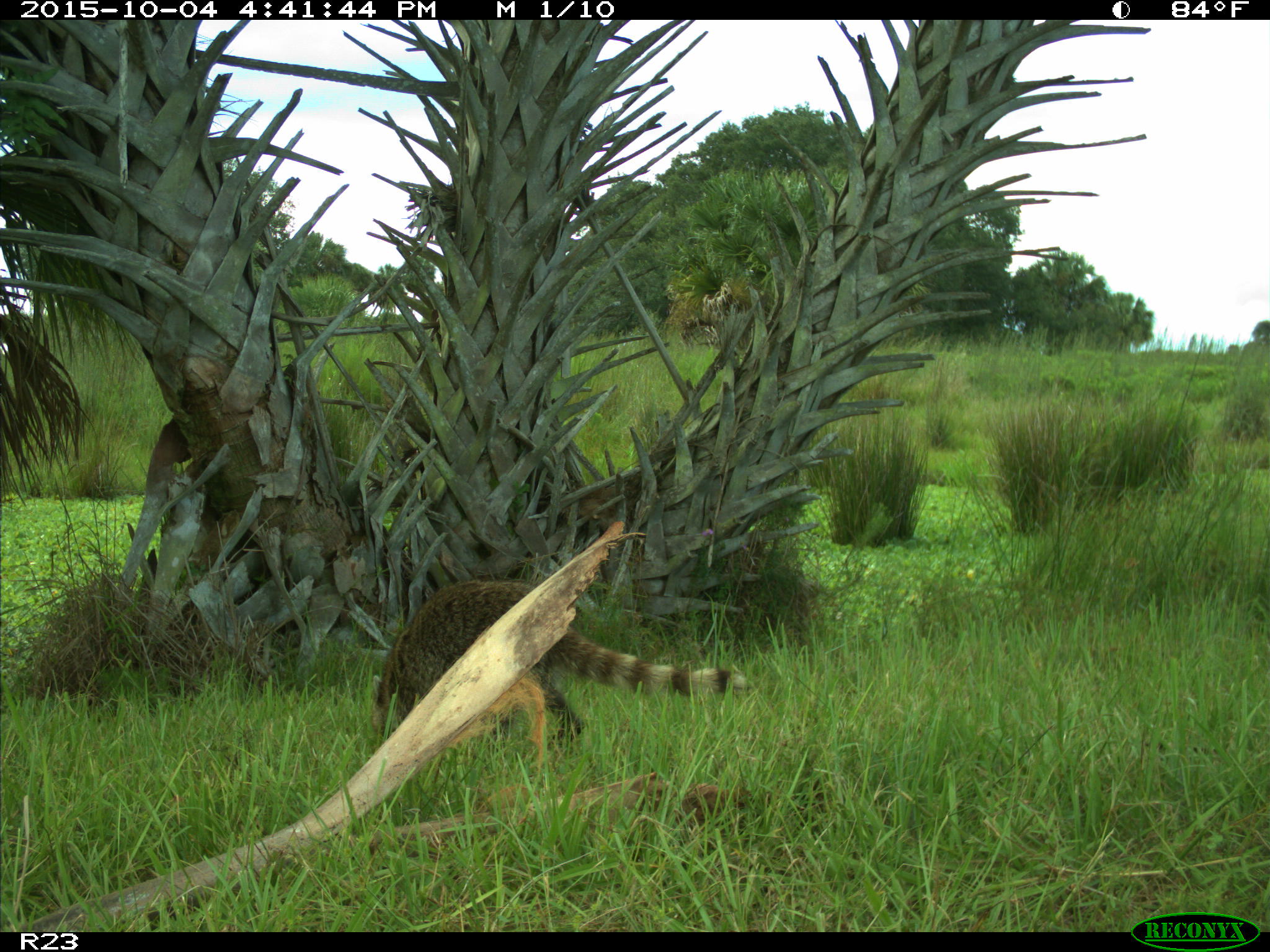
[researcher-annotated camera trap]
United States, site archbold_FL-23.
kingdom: Animalia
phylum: Chordata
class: Mammalia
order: Carnivora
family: Procyonidae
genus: Procyon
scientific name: Procyon lotor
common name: common raccoon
Procyon lotor (common raccoon).